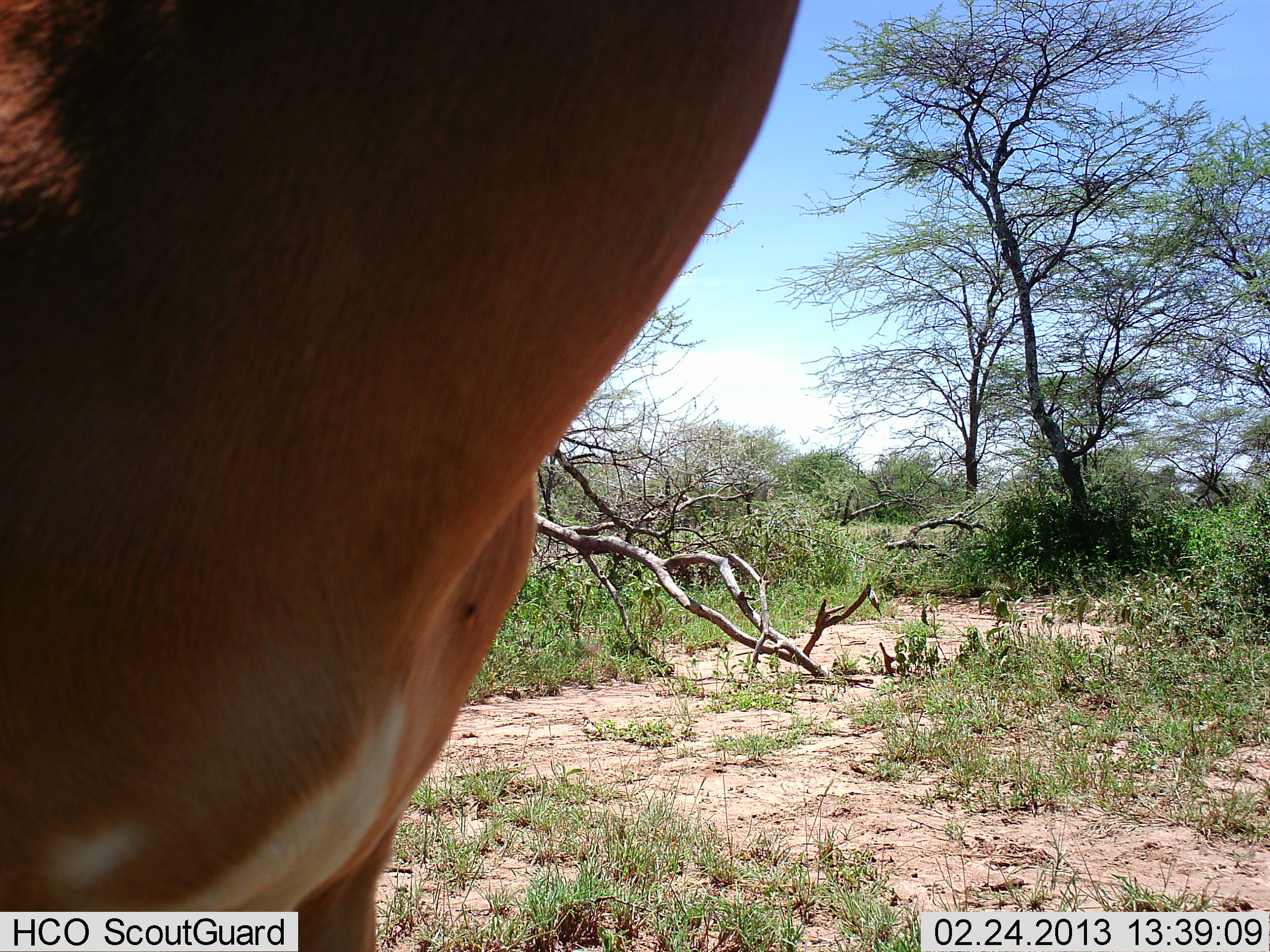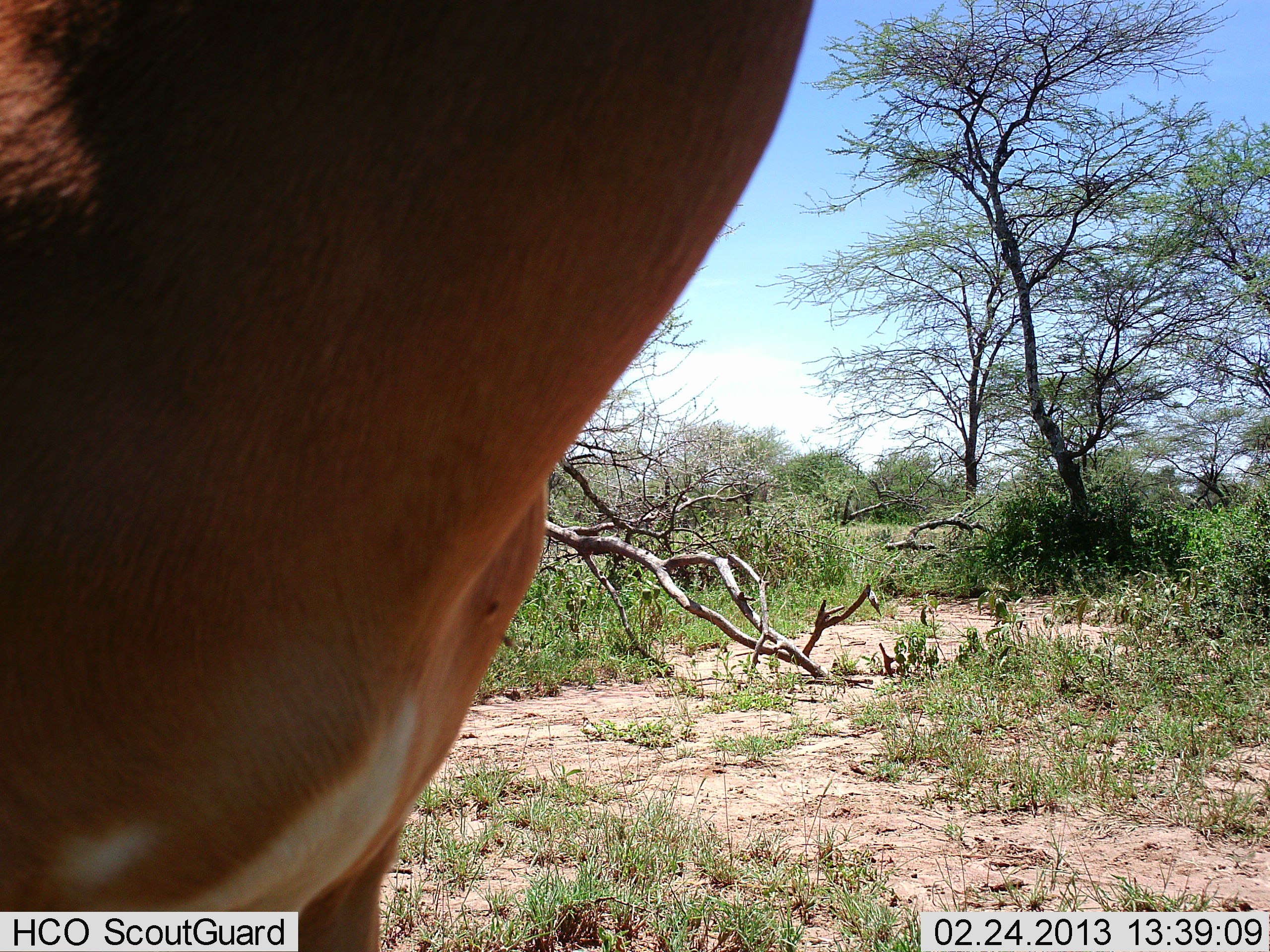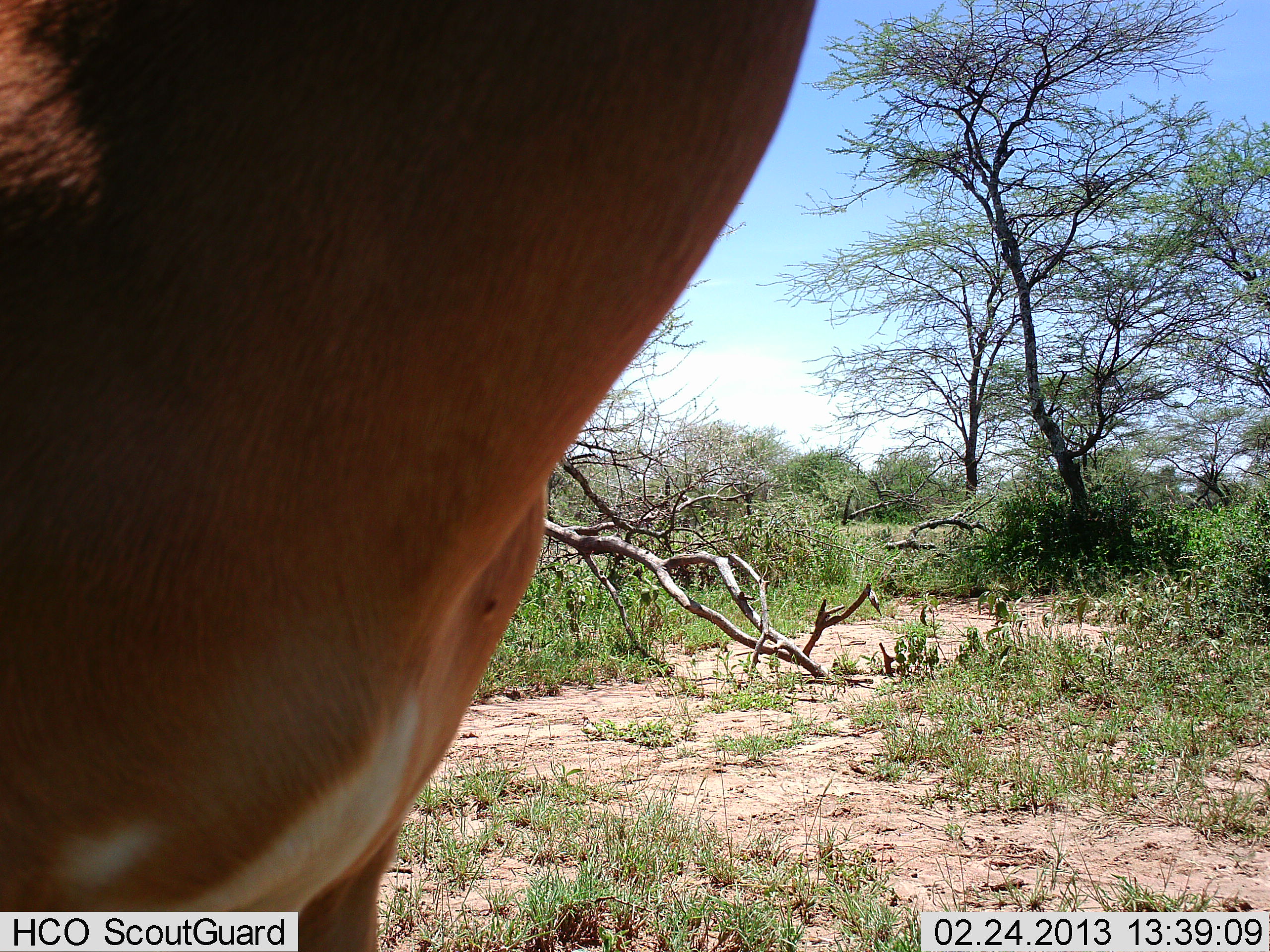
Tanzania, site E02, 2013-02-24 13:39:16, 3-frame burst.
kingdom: Animalia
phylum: Chordata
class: Mammalia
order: Artiodactyla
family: Bovidae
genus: Aepyceros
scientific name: Aepyceros melampus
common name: impala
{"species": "impala (Aepyceros melampus)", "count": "1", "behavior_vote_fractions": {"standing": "100%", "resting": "0%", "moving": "0%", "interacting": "0%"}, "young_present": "0%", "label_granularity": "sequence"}